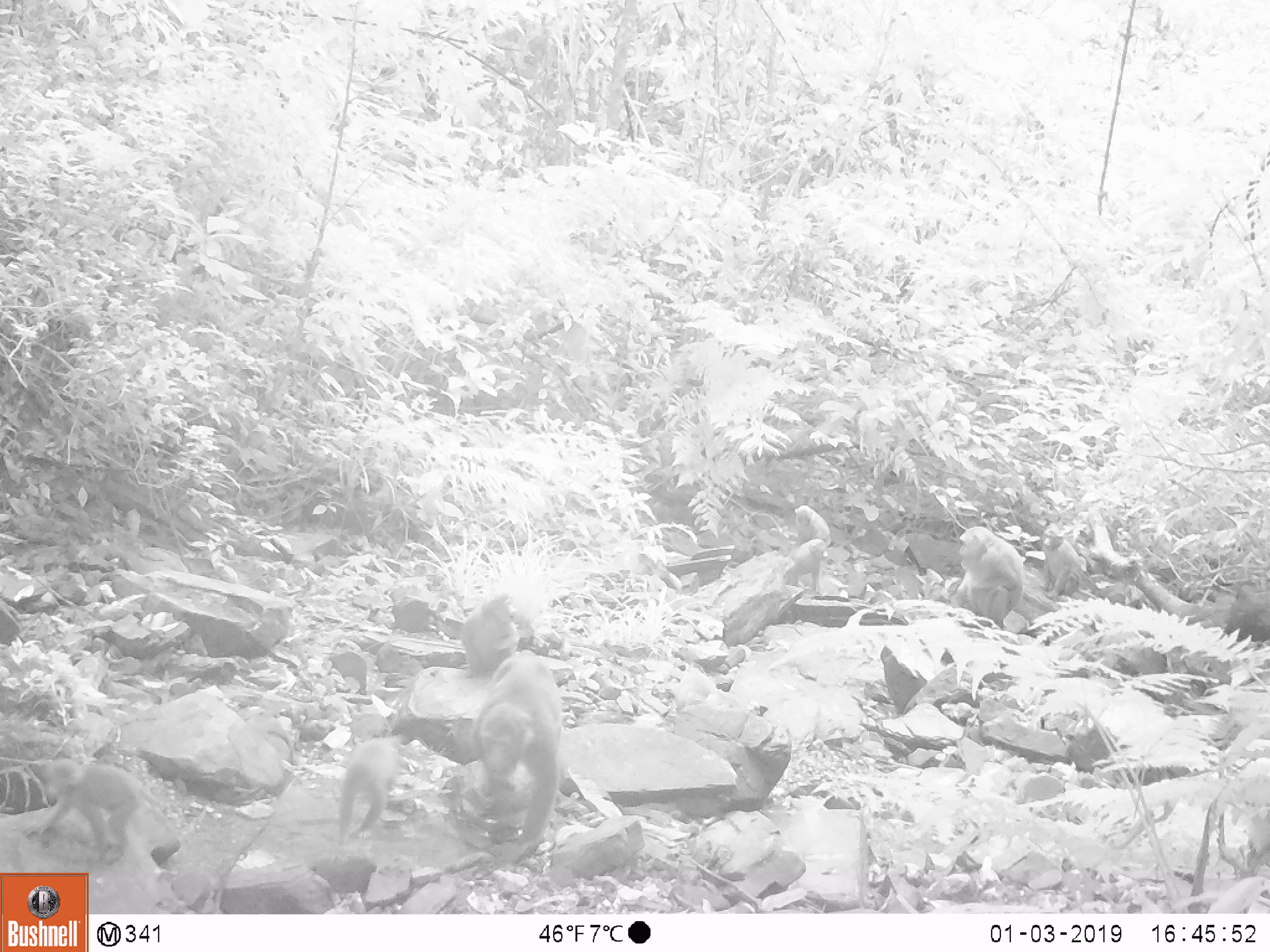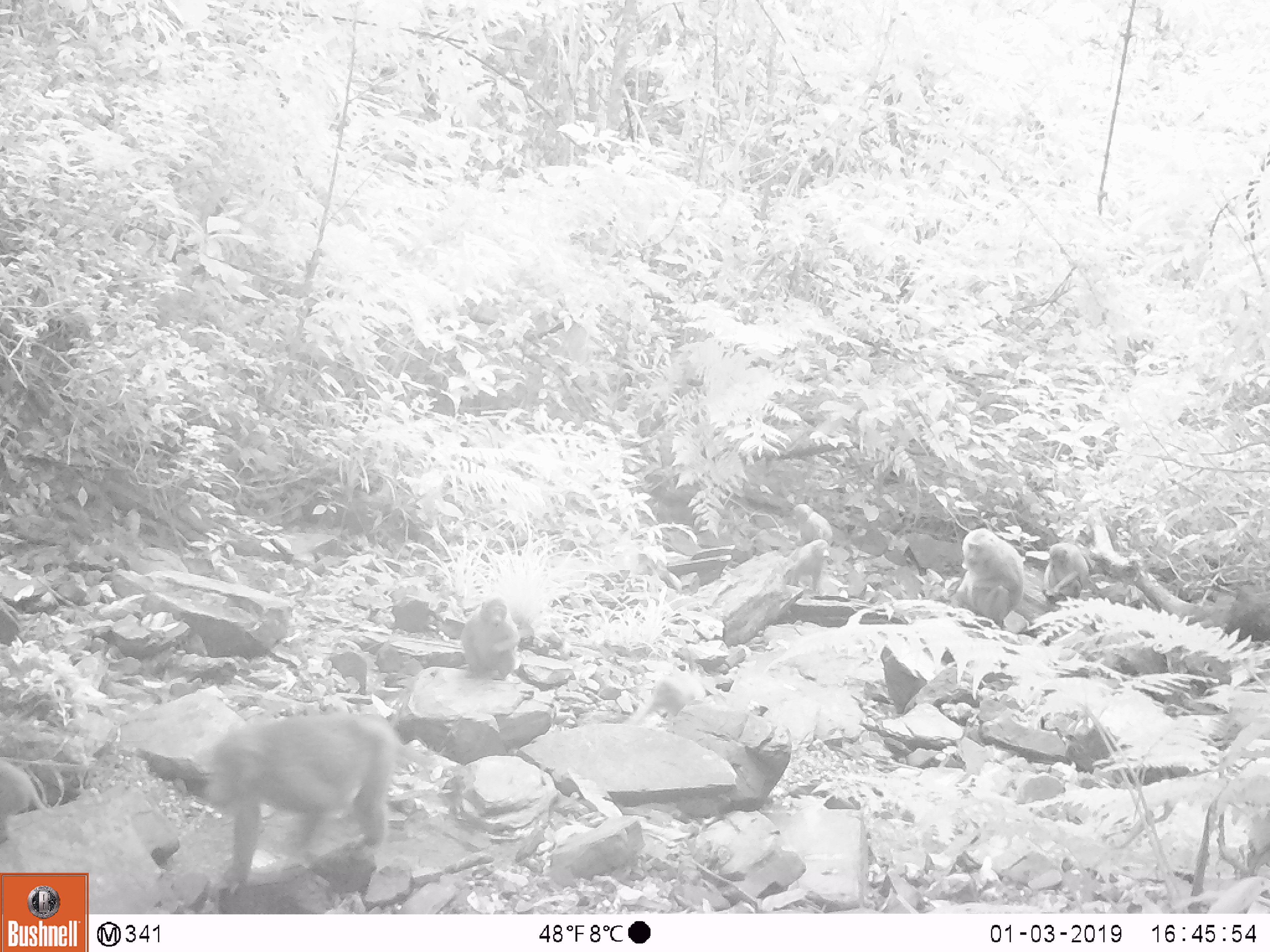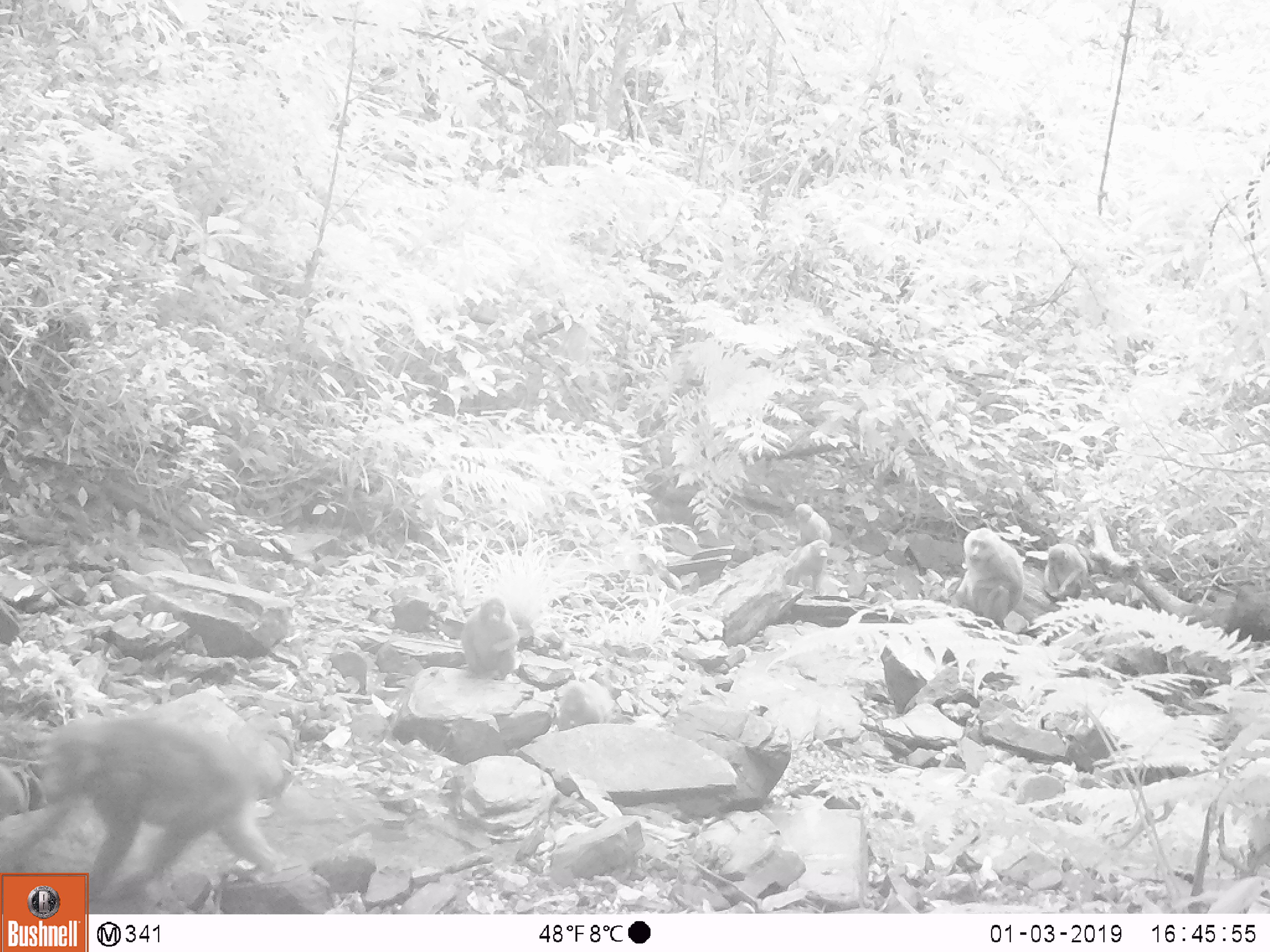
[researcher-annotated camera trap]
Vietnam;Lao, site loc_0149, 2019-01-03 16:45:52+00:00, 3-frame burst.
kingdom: Animalia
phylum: Chordata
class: Mammalia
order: Primates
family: Cercopithecidae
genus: Macaca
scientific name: Macaca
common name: macaques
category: assam or rhesus macaque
Assam or rhesus macaque (macaques) (Macaca). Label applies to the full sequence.